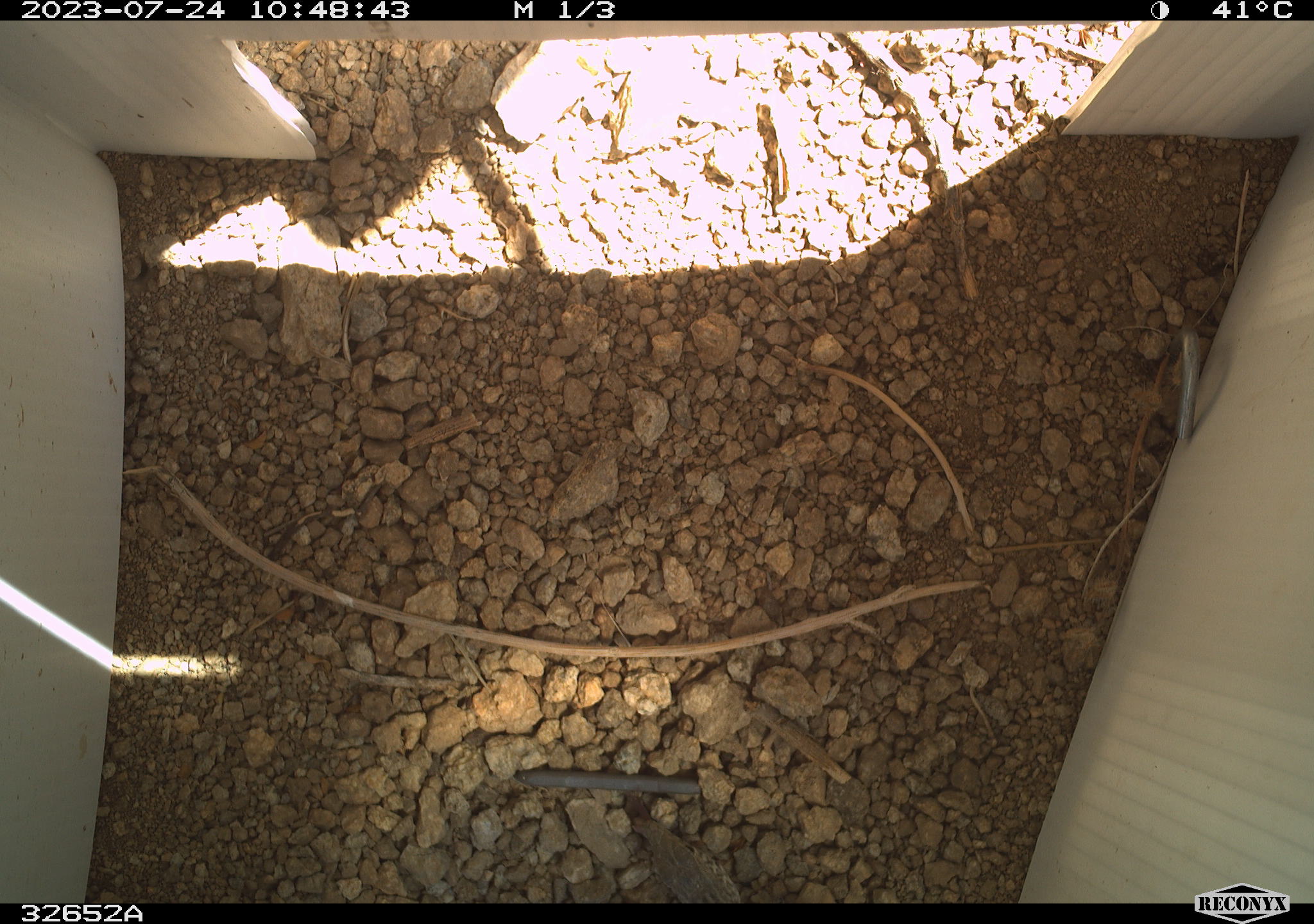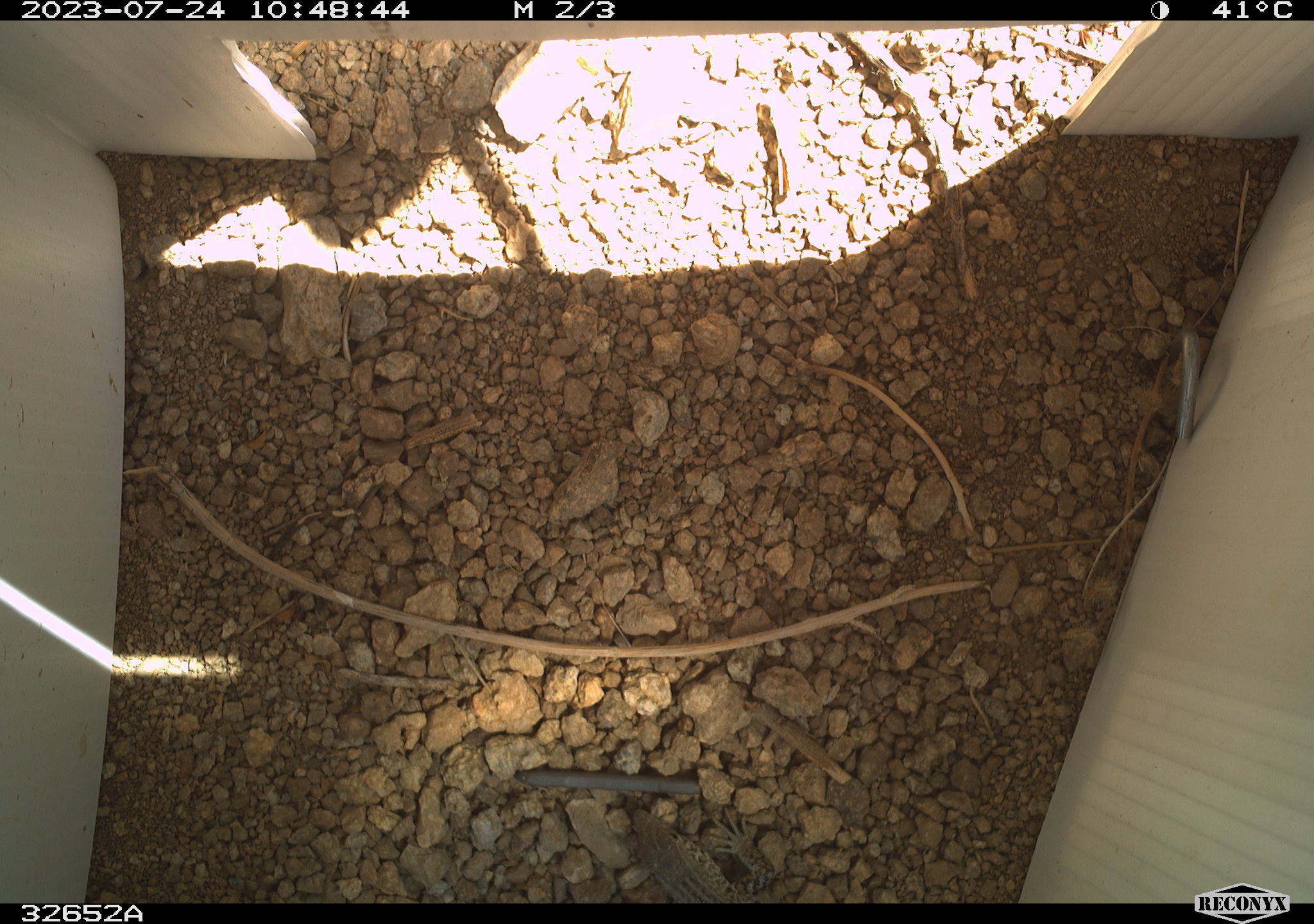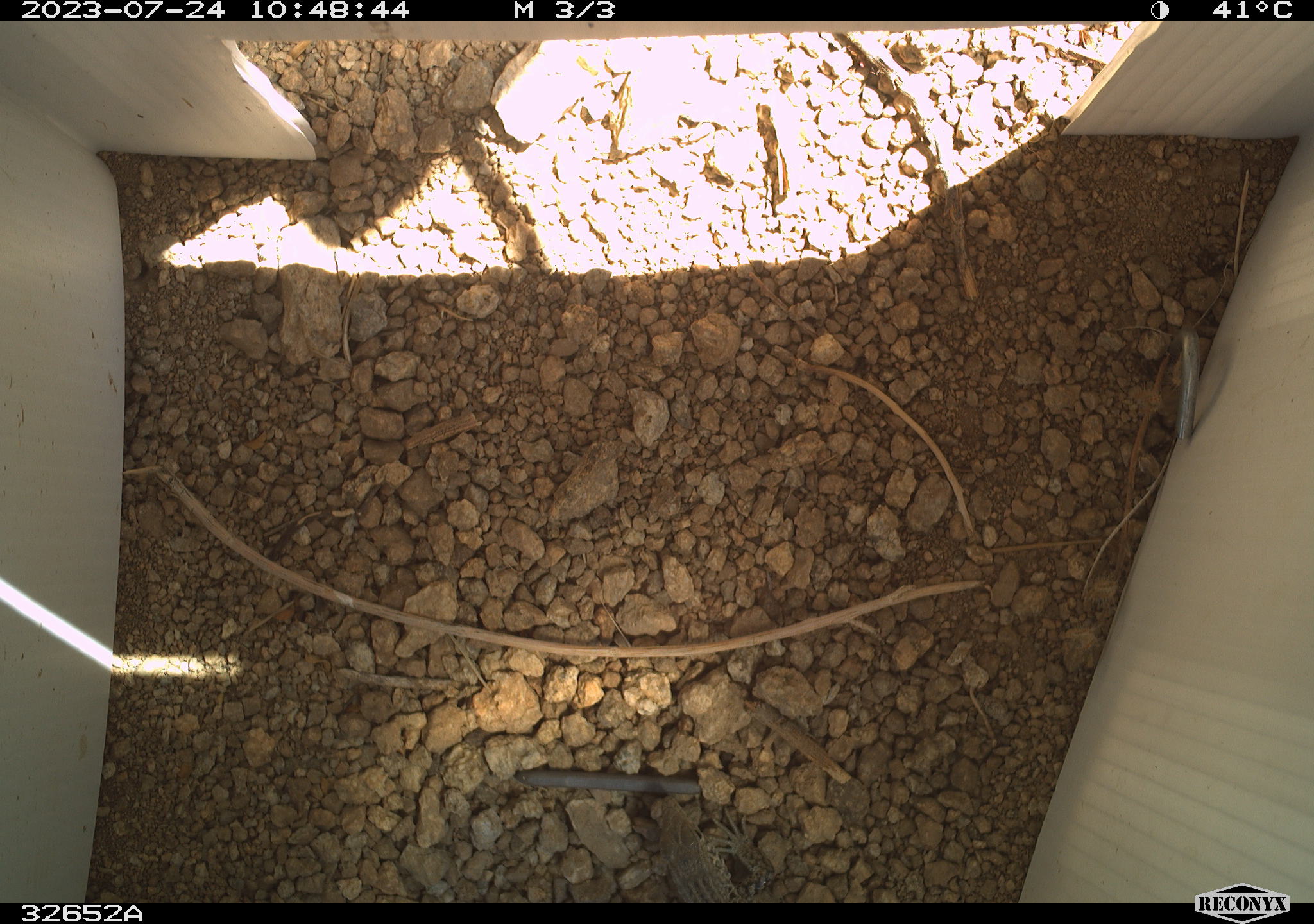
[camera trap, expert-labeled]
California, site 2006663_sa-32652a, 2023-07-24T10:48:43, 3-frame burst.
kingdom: Animalia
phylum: Chordata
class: Reptilia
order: Squamata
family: Teiidae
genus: Aspidoscelis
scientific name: Aspidoscelis tigris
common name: western whiptail